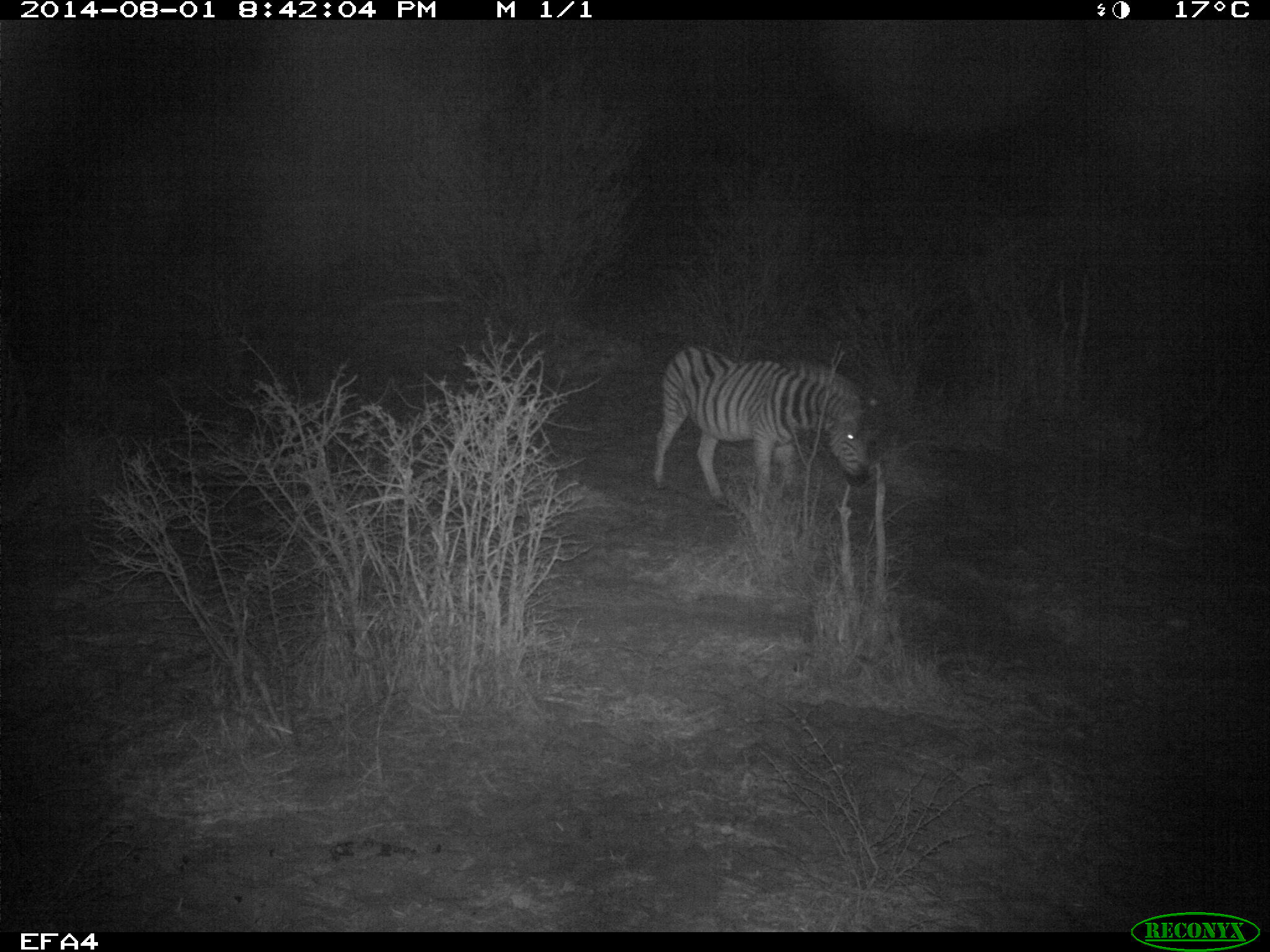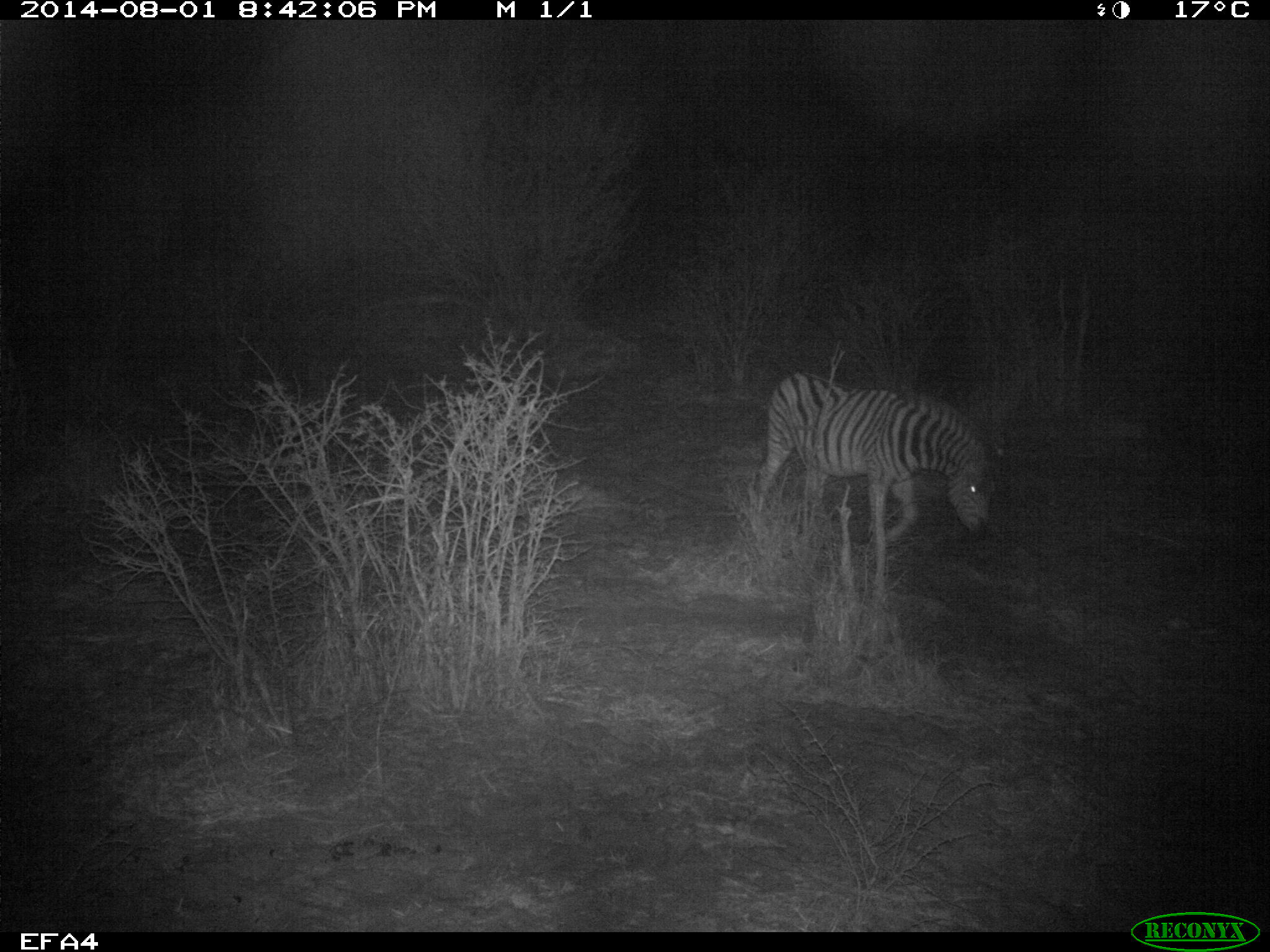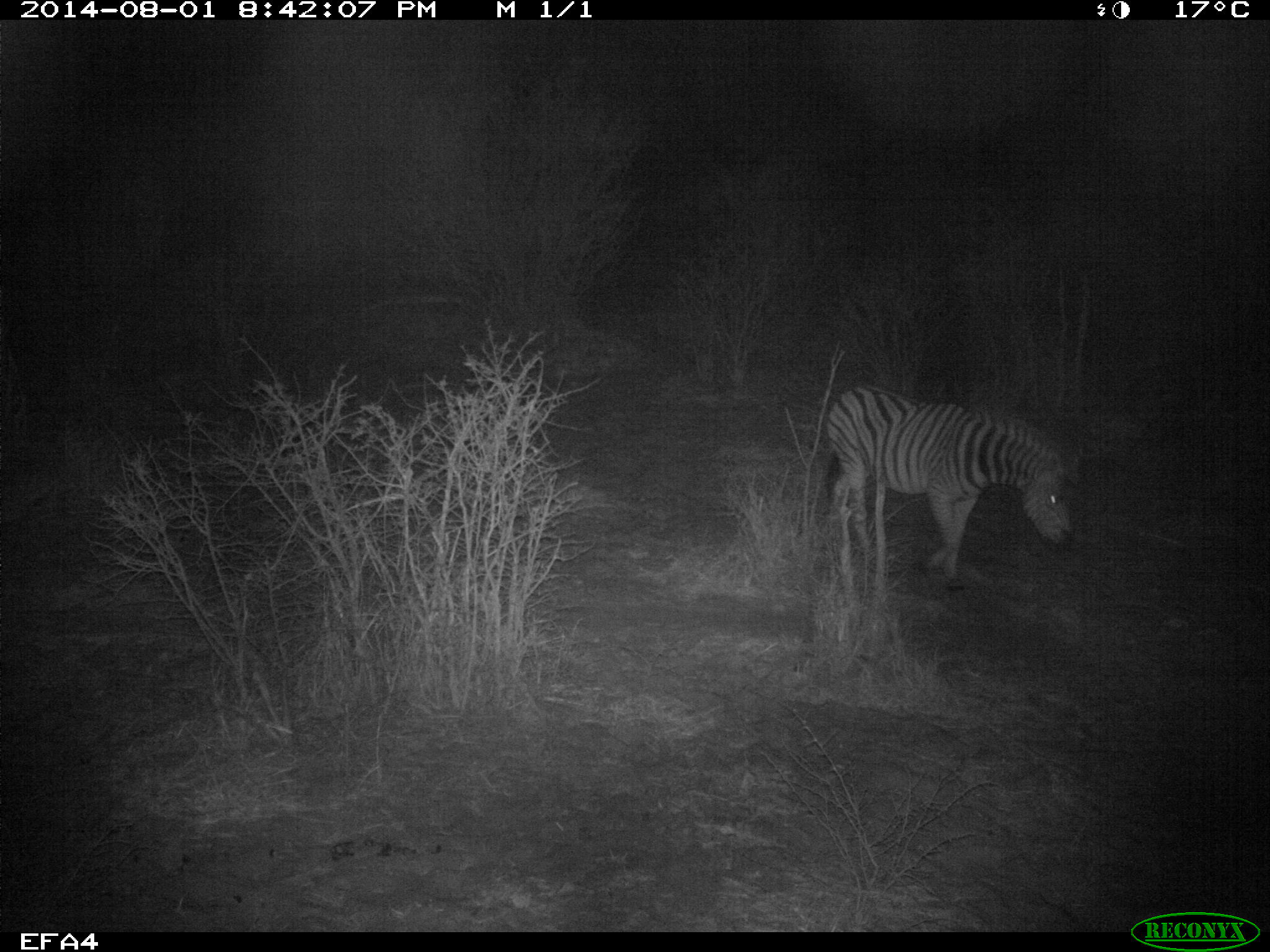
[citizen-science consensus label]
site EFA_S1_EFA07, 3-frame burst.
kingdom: Animalia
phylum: Chordata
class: Mammalia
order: Perissodactyla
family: Equidae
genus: Equus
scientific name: Equus quagga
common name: plains zebra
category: zebraplains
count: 1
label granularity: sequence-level